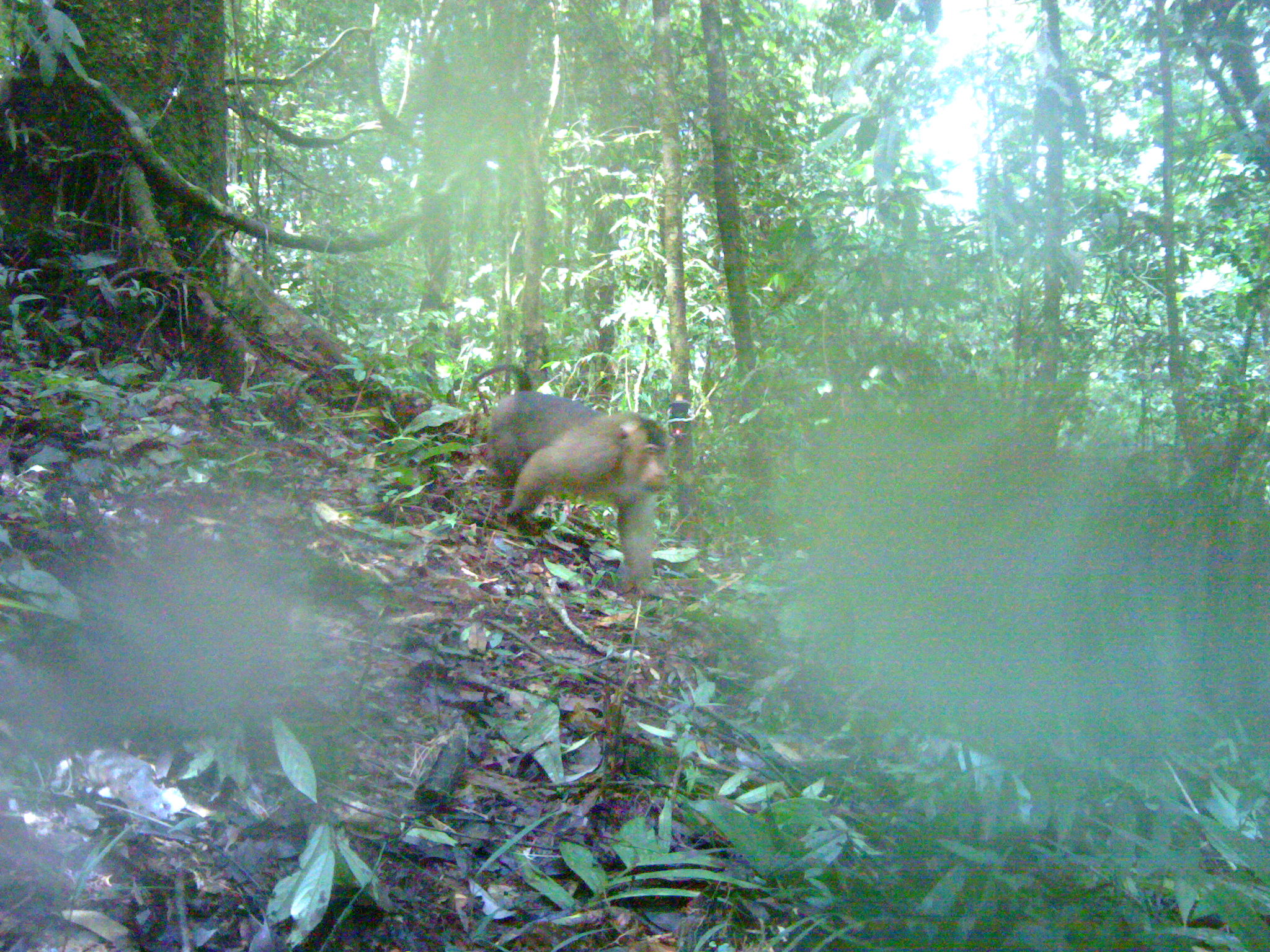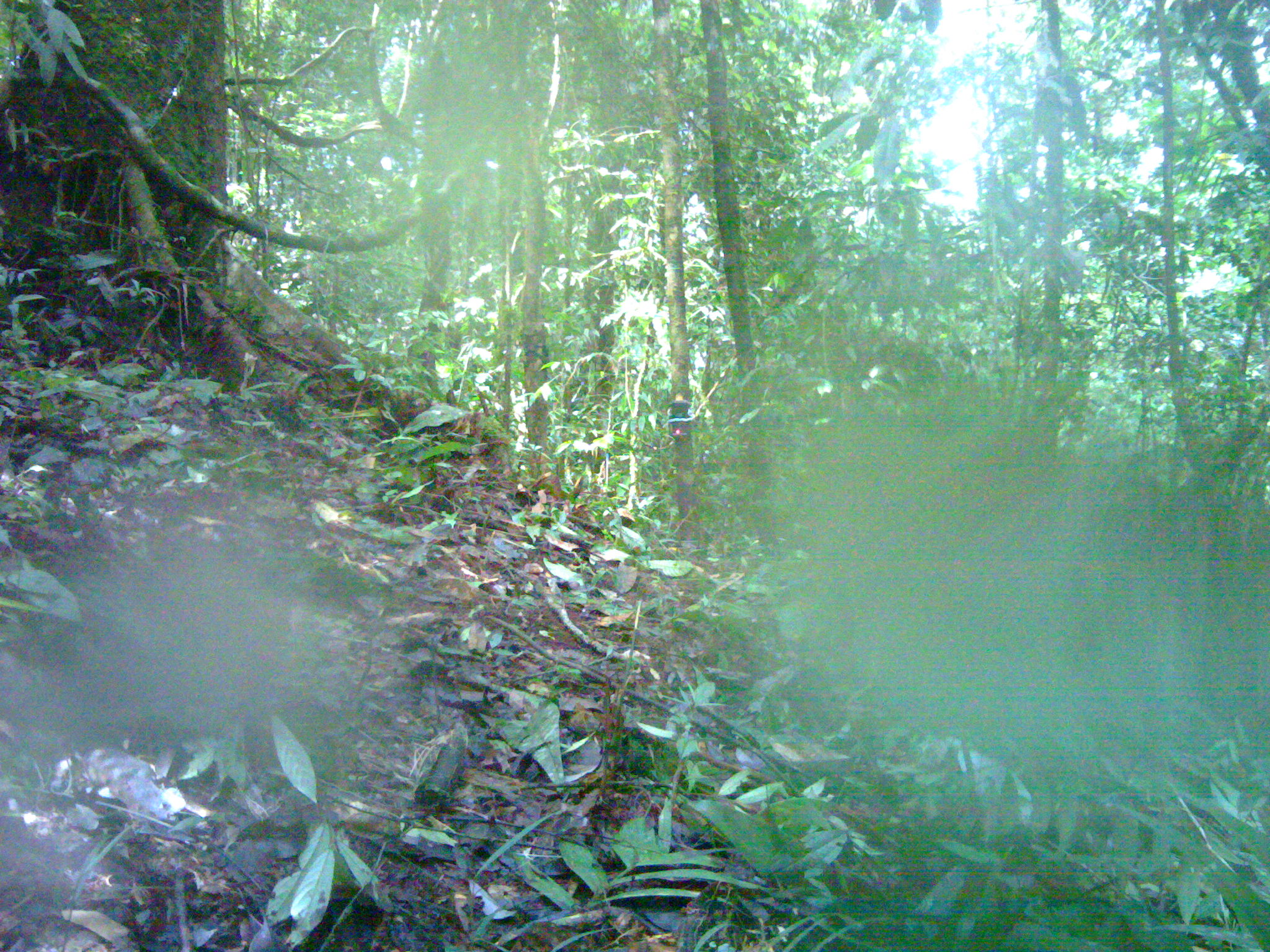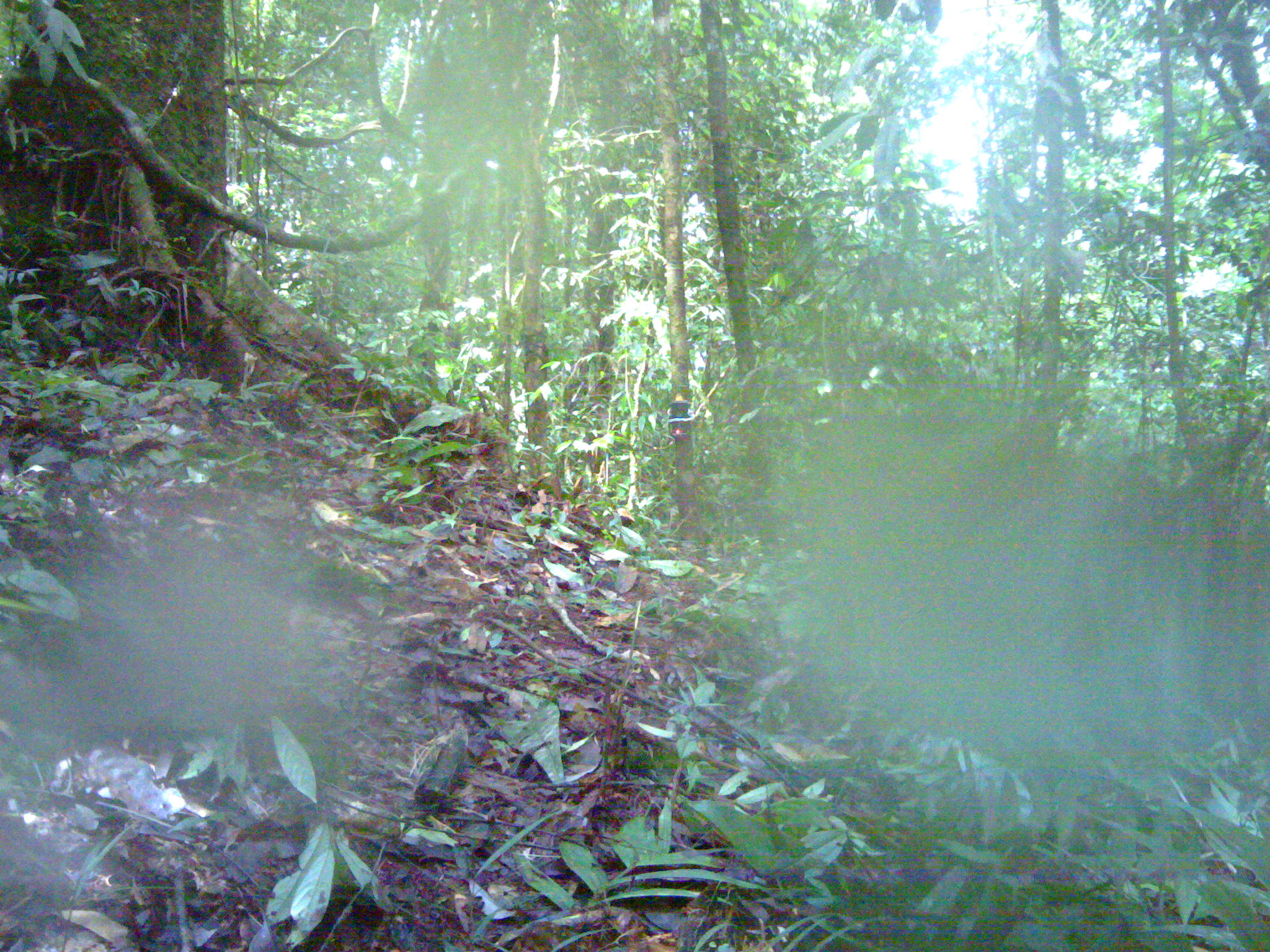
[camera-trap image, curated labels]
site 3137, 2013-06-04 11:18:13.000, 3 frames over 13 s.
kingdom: Animalia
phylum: Chordata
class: Mammalia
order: Primates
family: Cercopithecidae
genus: Macaca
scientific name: Macaca nemestrina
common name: southern pig-tailed macaque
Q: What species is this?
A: Macaca nemestrina (southern pig-tailed macaque).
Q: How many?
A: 1.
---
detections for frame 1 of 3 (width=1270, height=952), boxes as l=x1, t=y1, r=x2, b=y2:
macaca nemestrina: l=471, t=362, r=673, b=592